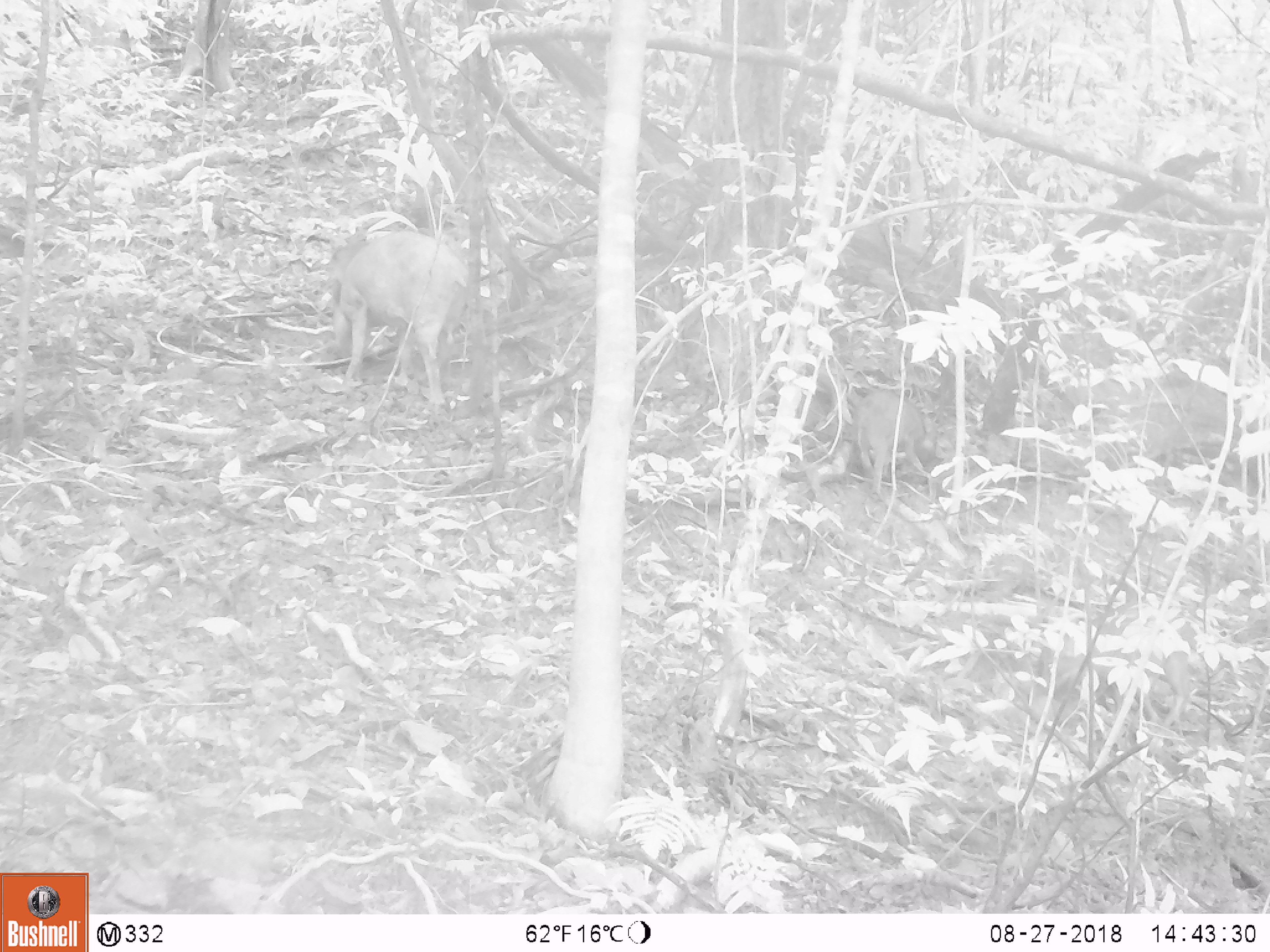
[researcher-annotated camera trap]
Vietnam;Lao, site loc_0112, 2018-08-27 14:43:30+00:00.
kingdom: Animalia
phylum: Chordata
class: Mammalia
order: Artiodactyla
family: Suidae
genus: Sus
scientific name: Sus scrofa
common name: eurasian wild pig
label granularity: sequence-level